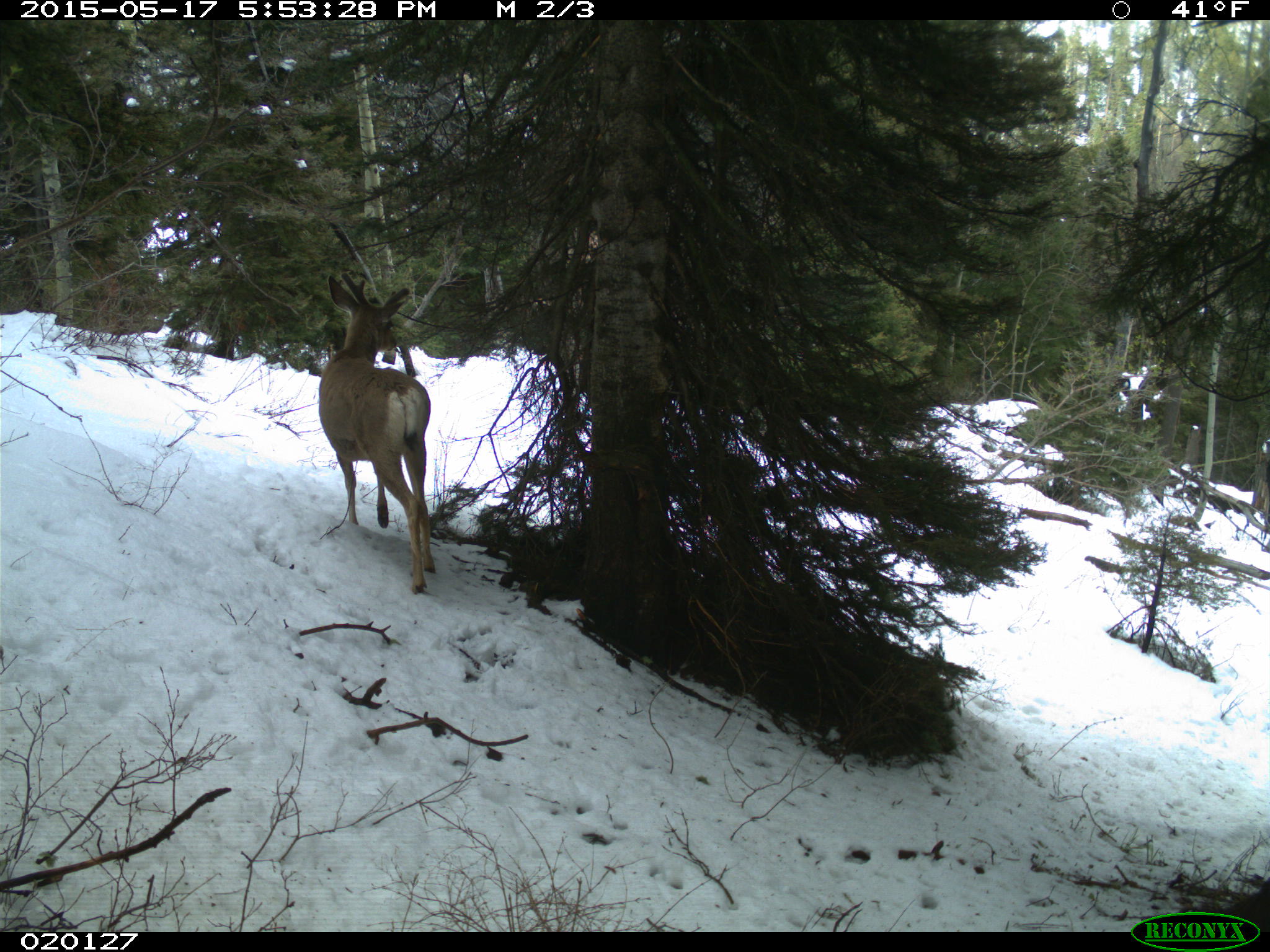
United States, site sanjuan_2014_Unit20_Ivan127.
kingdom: Animalia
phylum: Chordata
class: Mammalia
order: Artiodactyla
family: Cervidae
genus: Odocoileus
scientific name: Odocoileus hemionus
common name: mule deer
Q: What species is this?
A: Odocoileus hemionus (mule deer).